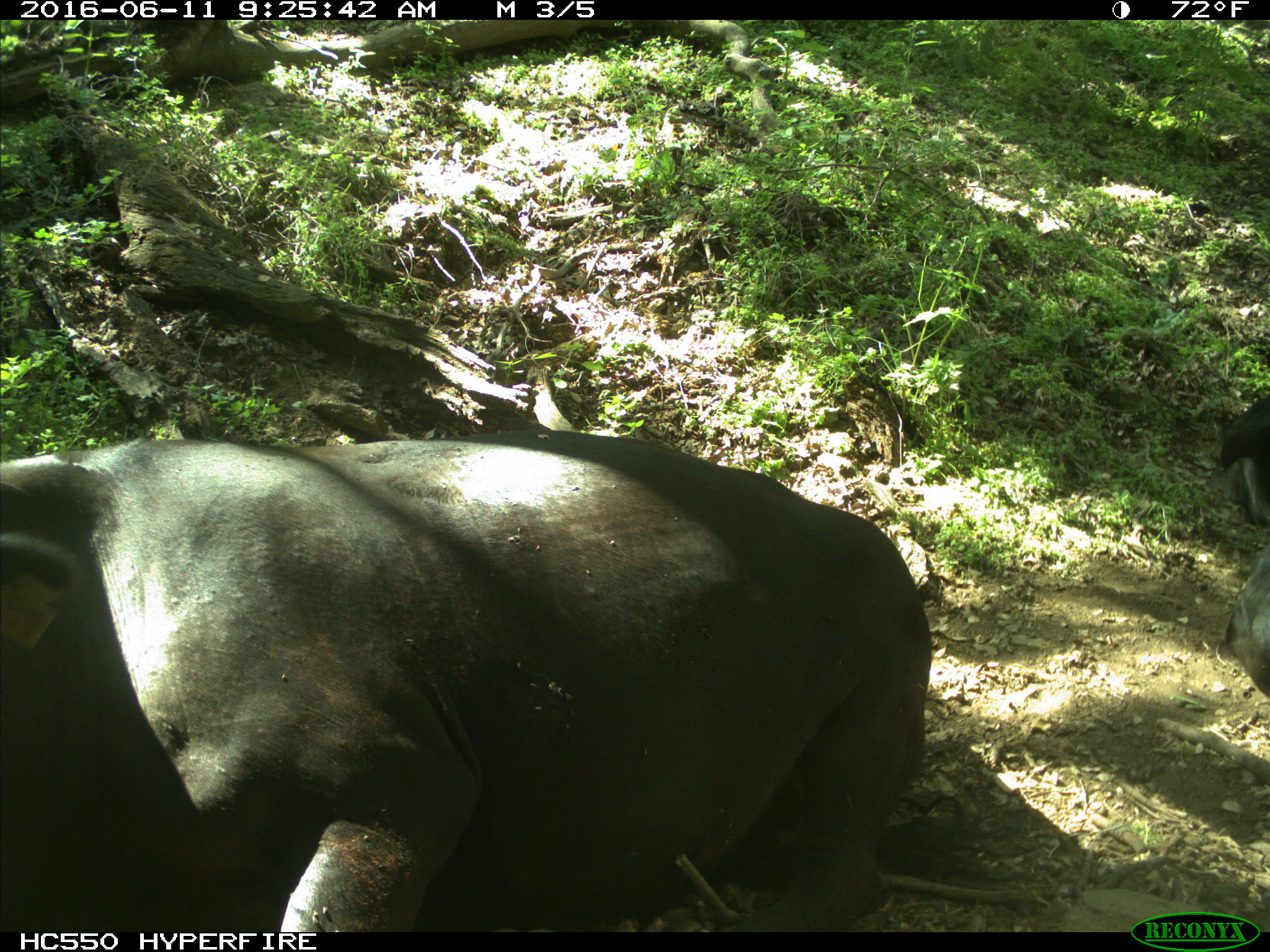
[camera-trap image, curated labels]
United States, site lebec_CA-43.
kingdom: Animalia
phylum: Chordata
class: Mammalia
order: Artiodactyla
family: Bovidae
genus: Bos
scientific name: Bos taurus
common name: domestic cow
Bos taurus (domestic cow).